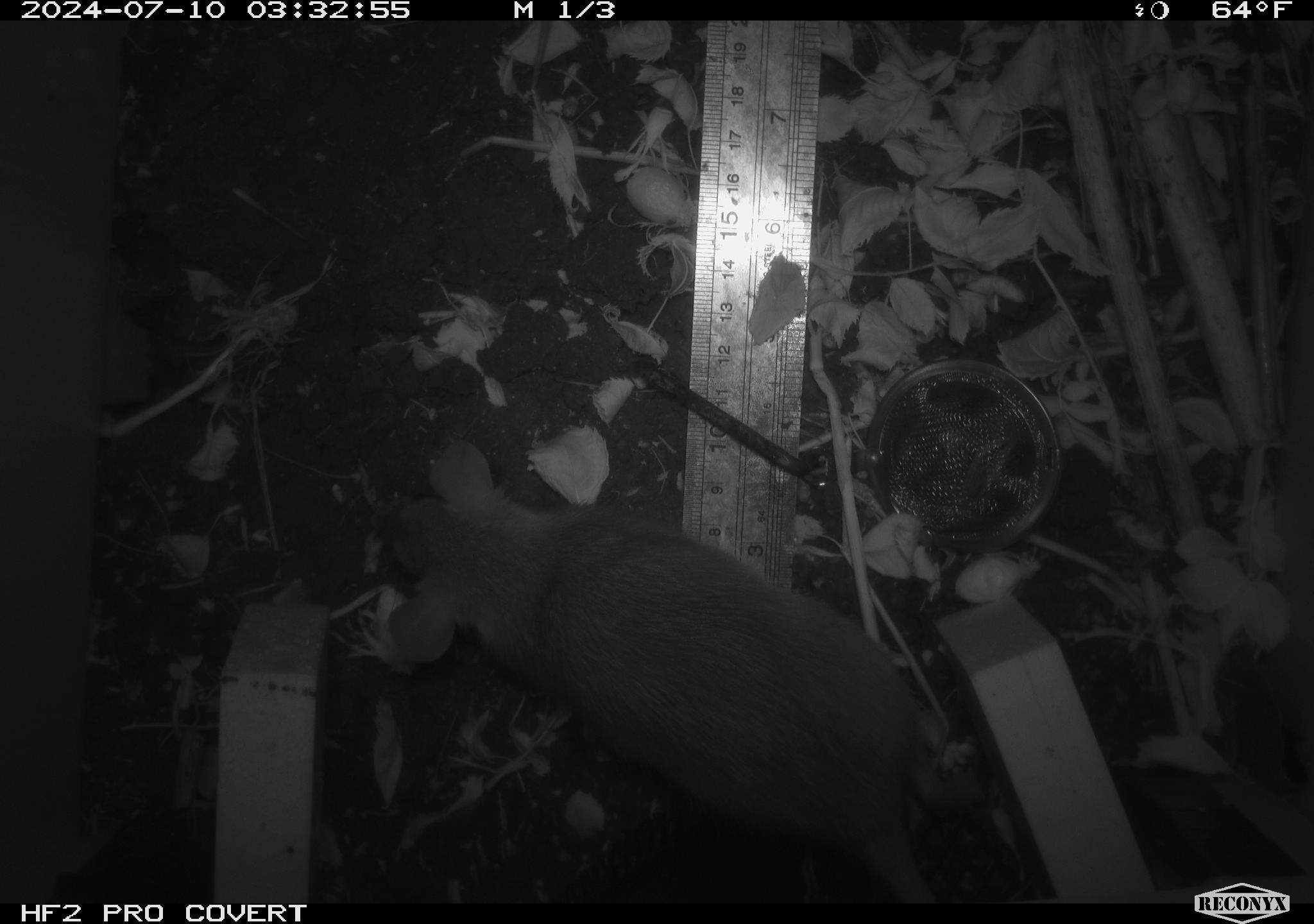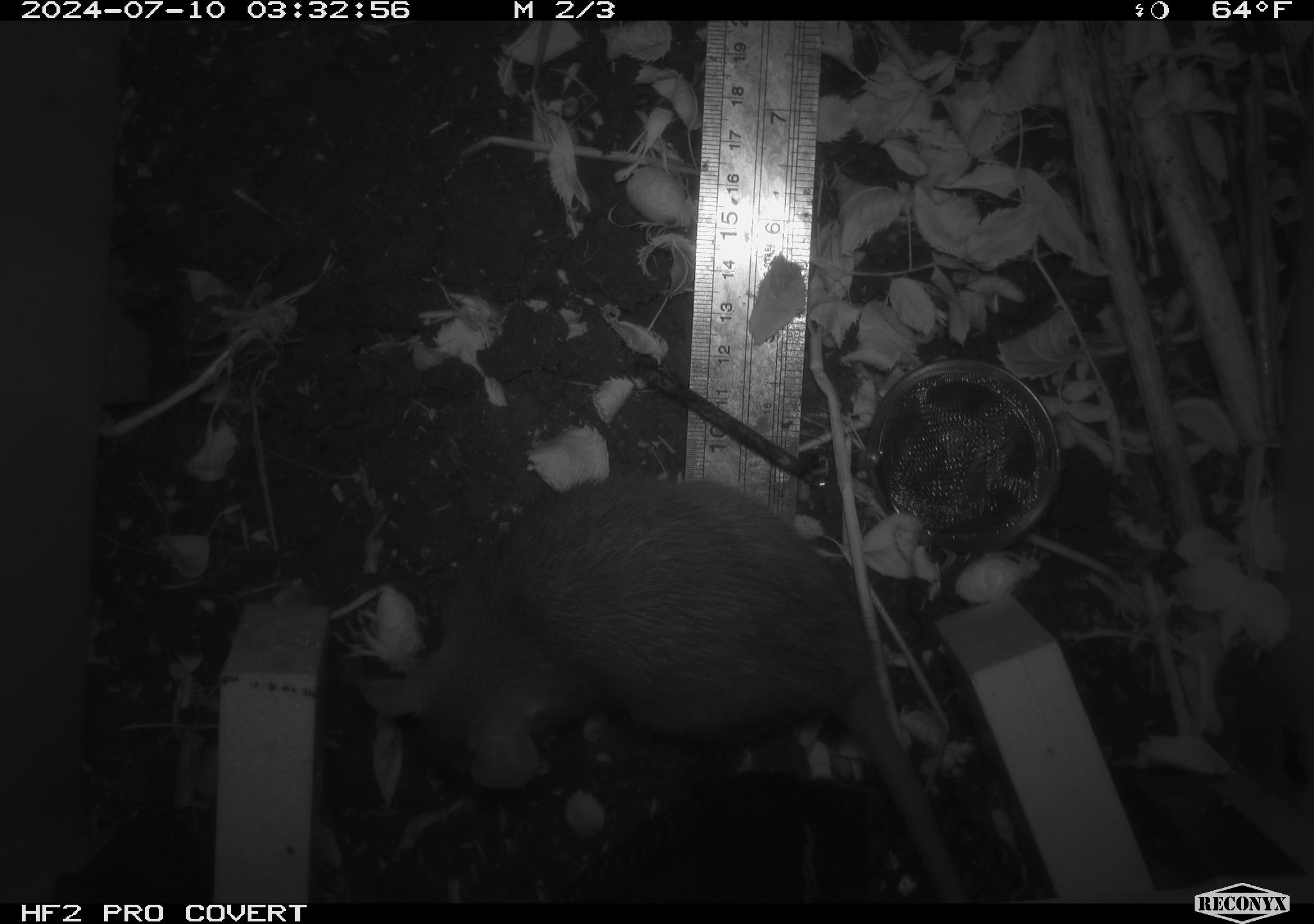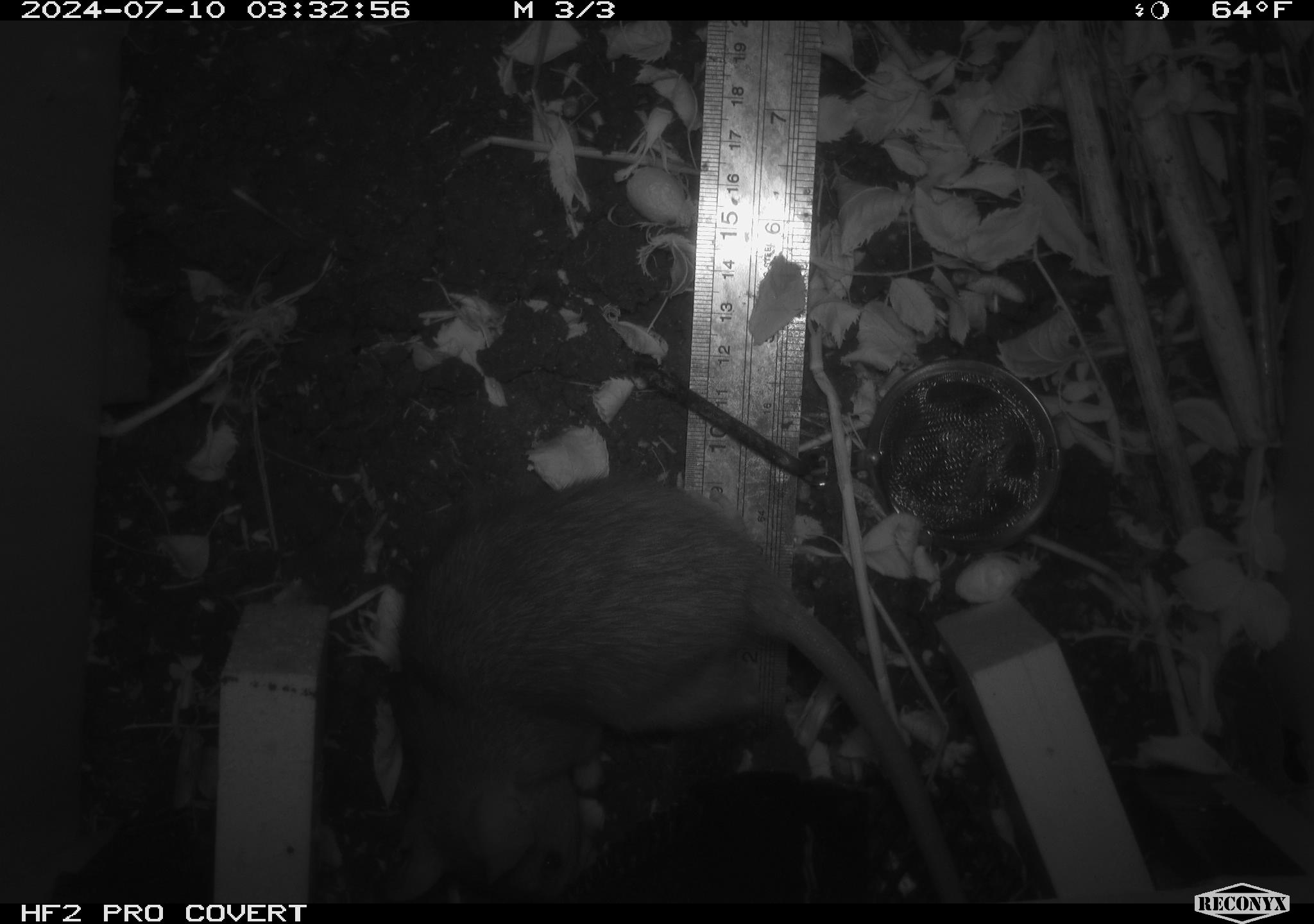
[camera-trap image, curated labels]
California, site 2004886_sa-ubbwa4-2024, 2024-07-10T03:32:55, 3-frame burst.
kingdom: Animalia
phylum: Chordata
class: Mammalia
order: Rodentia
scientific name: Rodentia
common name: woodrat or rat or mouse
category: woodrat or rat or mouse species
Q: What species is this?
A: Woodrat or rat or mouse species (woodrat or rat or mouse) (Rodentia).